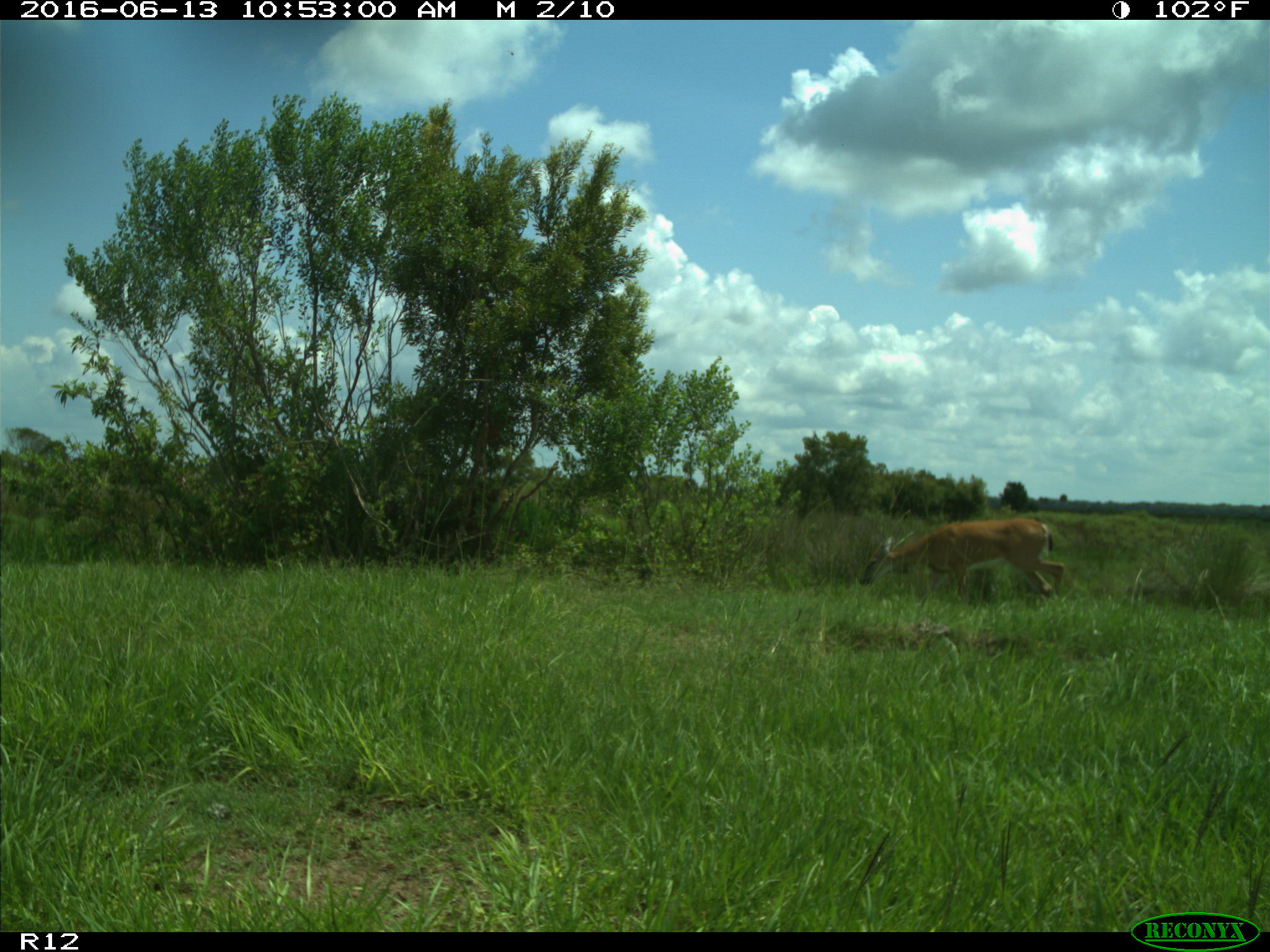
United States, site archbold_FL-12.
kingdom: Animalia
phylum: Chordata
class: Mammalia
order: Artiodactyla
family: Cervidae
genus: Odocoileus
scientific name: Odocoileus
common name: deer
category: unidentified deer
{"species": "unidentified deer (deer) (Odocoileus)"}